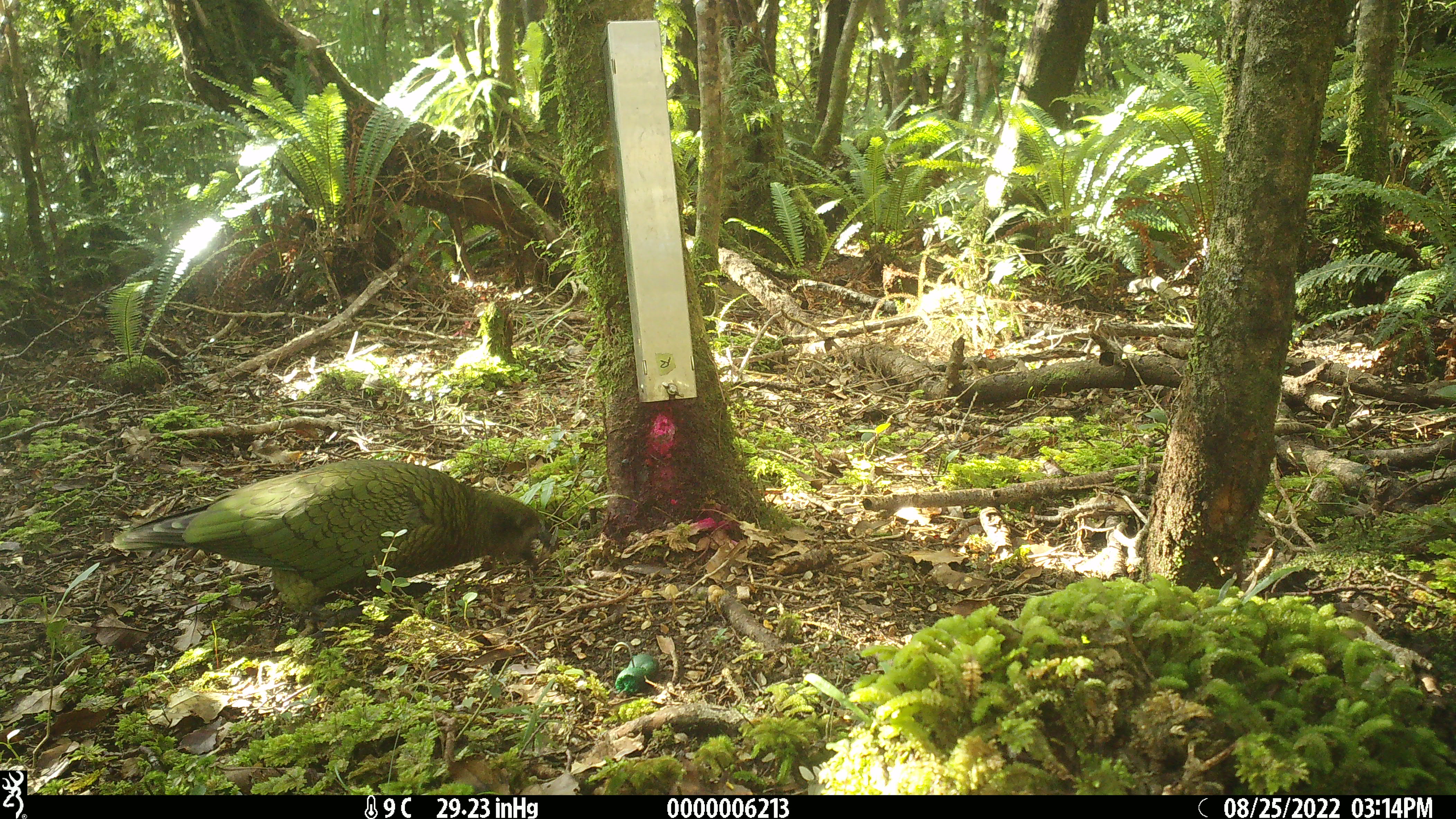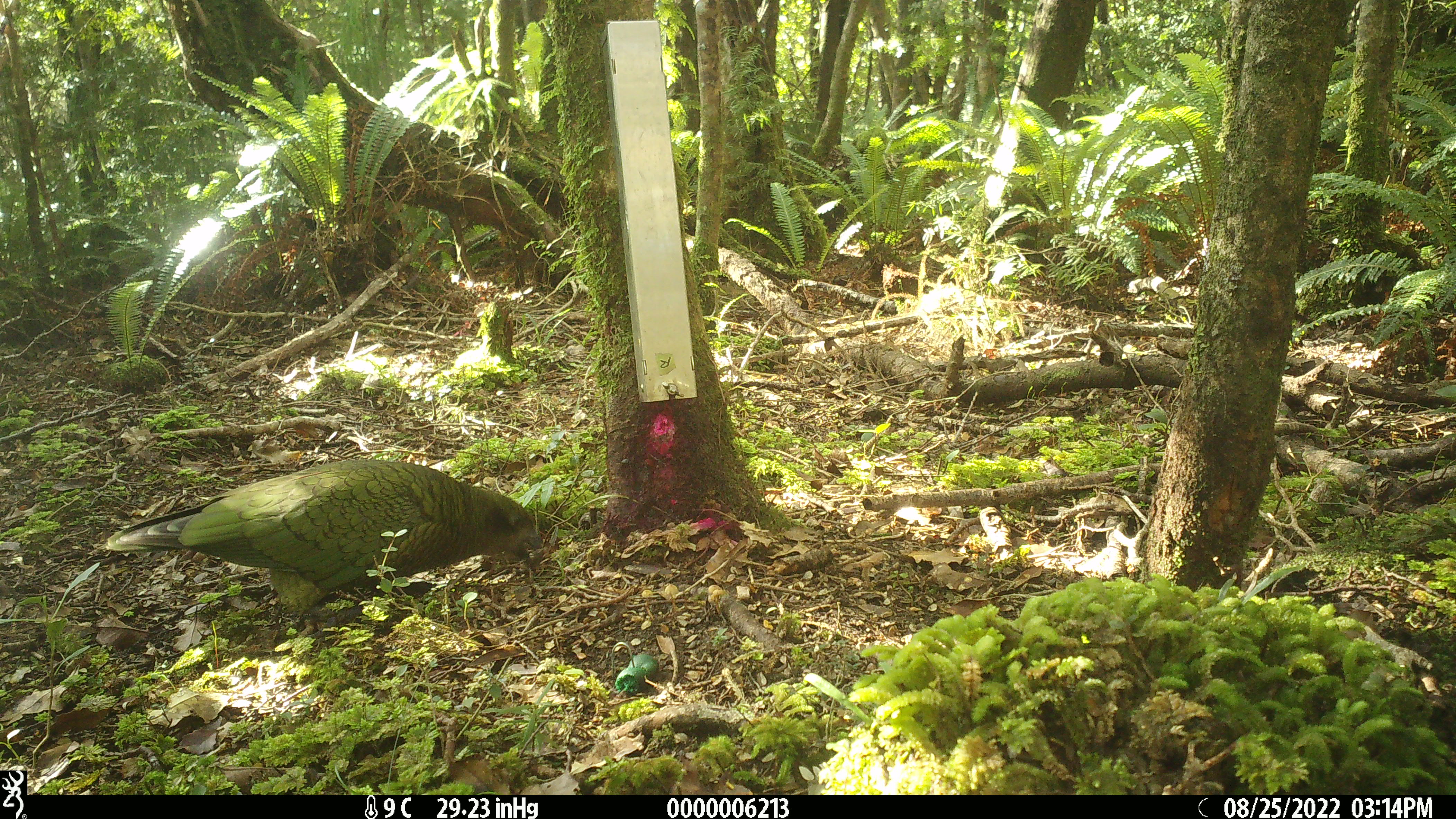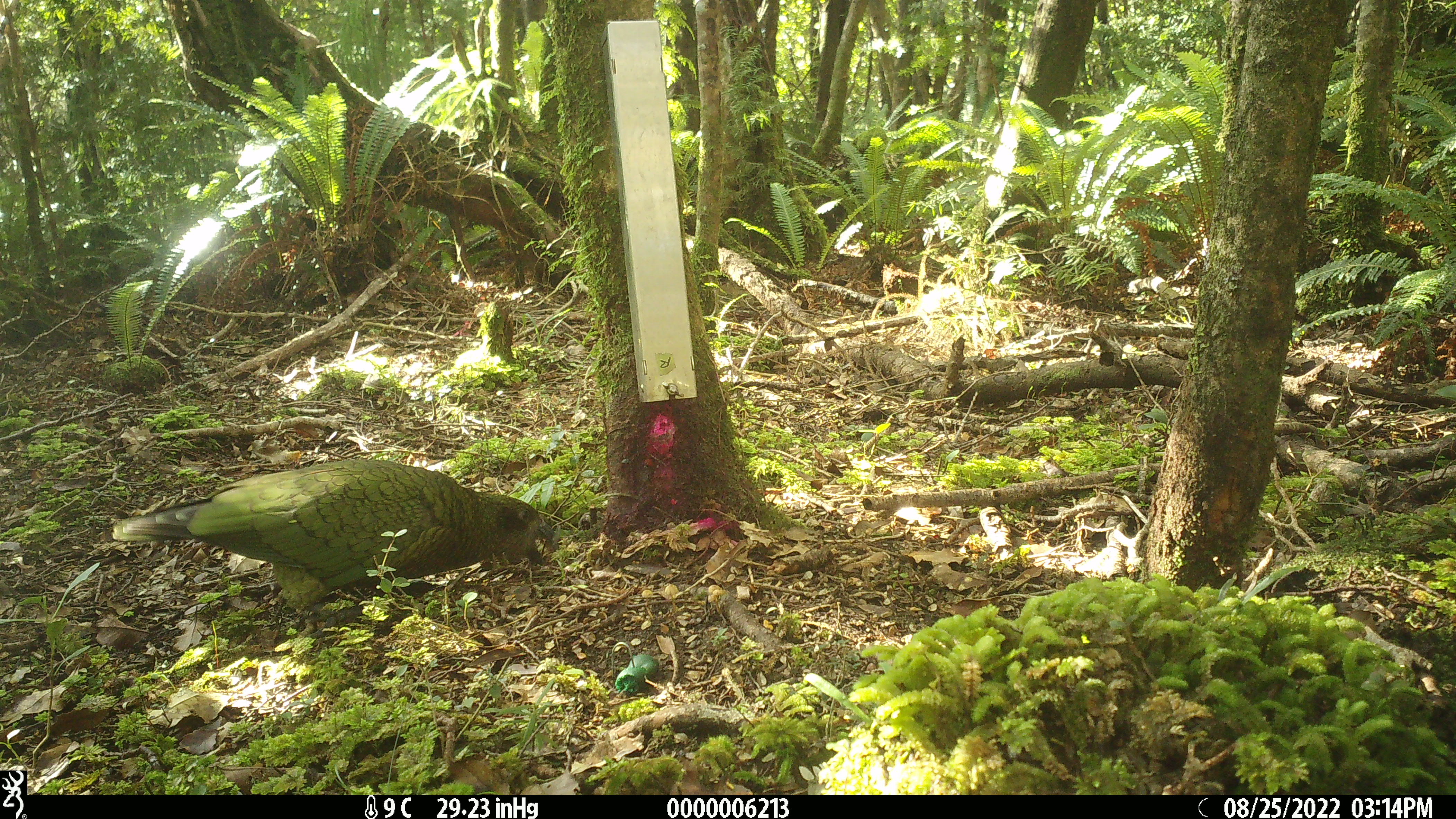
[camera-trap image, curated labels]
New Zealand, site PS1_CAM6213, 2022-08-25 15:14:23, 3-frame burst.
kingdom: Animalia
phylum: Chordata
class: Aves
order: Psittaciformes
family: Strigopidae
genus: Nestor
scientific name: Nestor notabilis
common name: kea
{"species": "kea (Nestor notabilis)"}